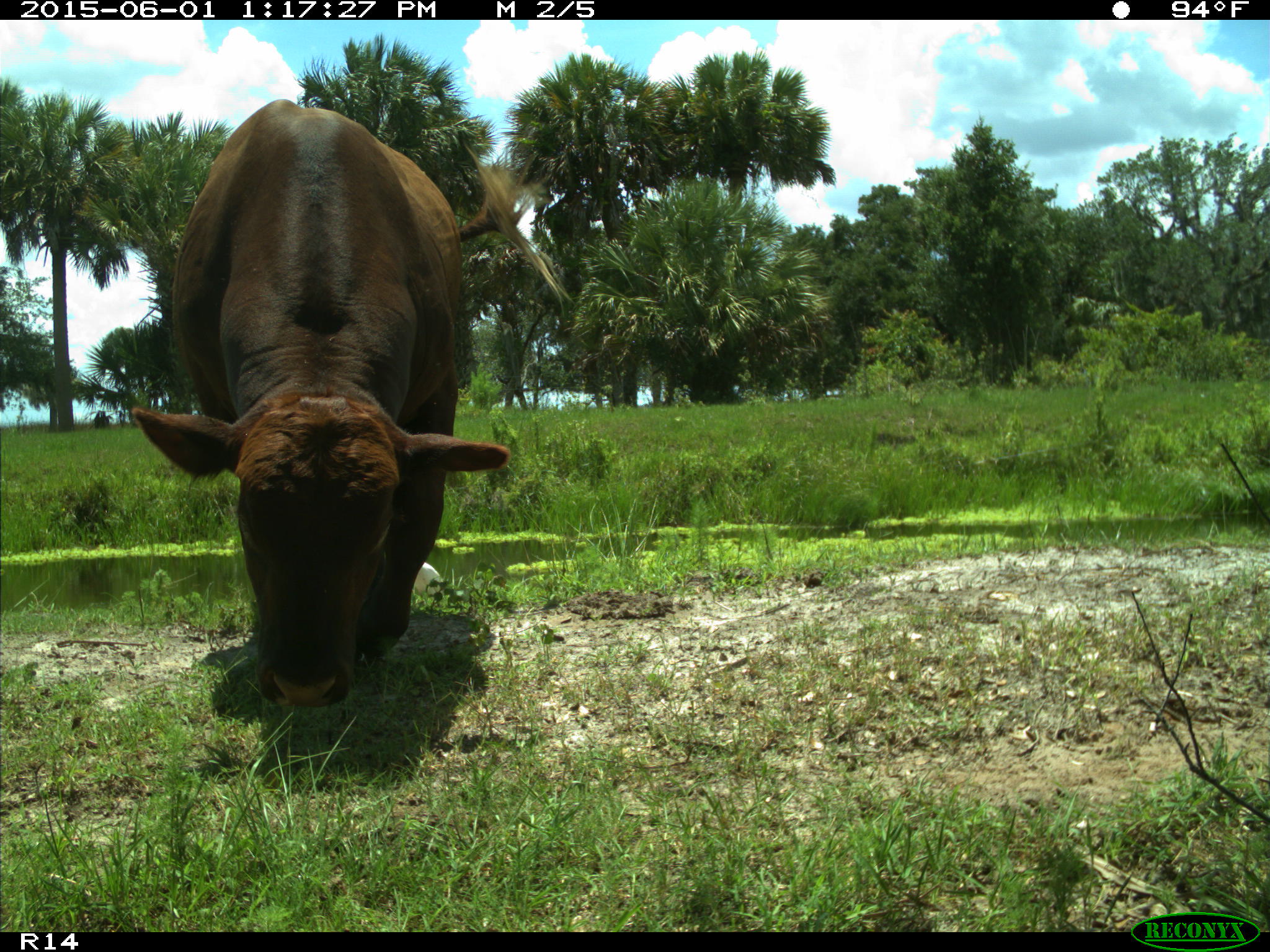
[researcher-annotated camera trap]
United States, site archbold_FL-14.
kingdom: Animalia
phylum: Chordata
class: Mammalia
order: Artiodactyla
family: Bovidae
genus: Bos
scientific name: Bos taurus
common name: domestic cow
Bos taurus (domestic cow).